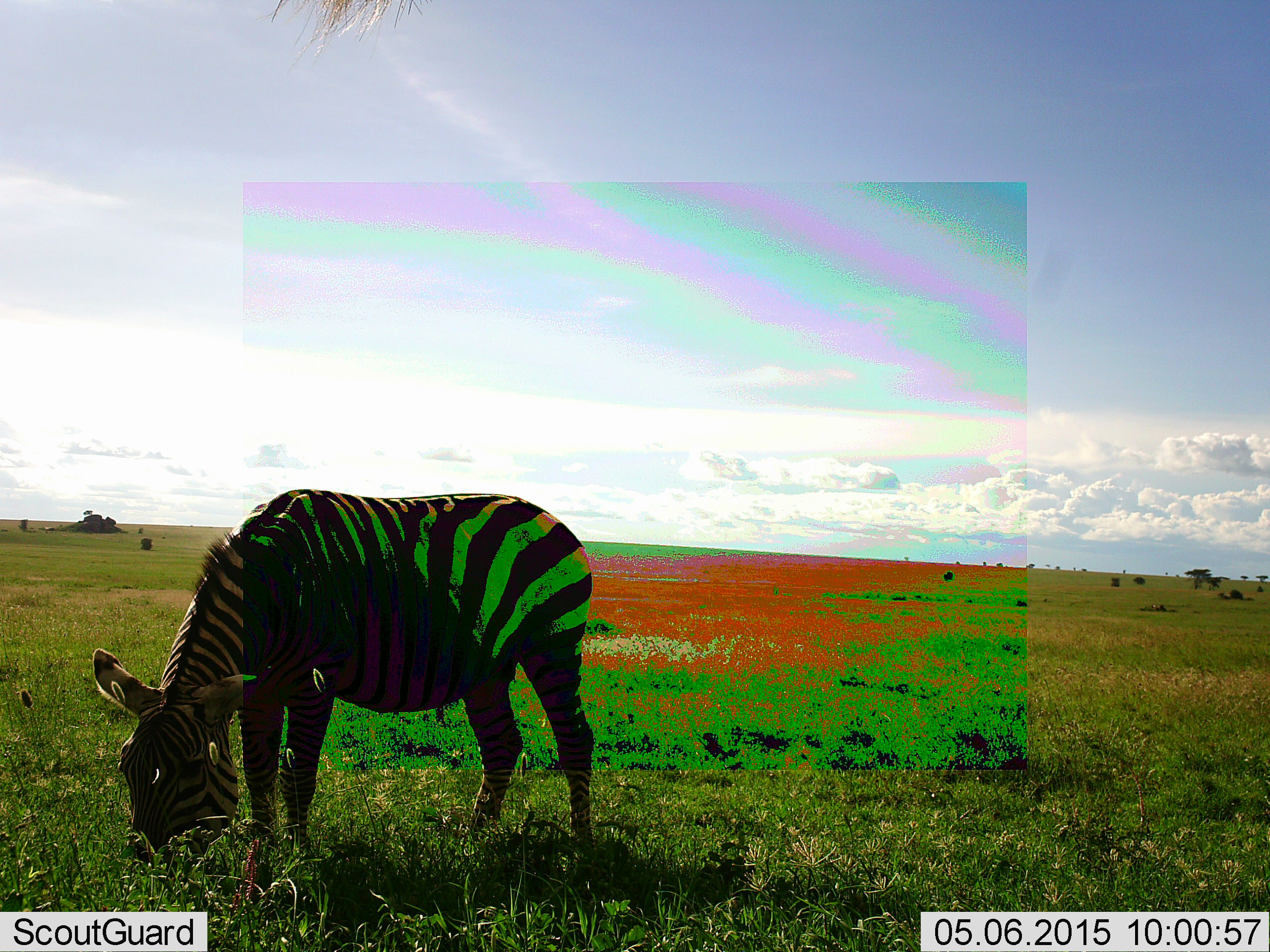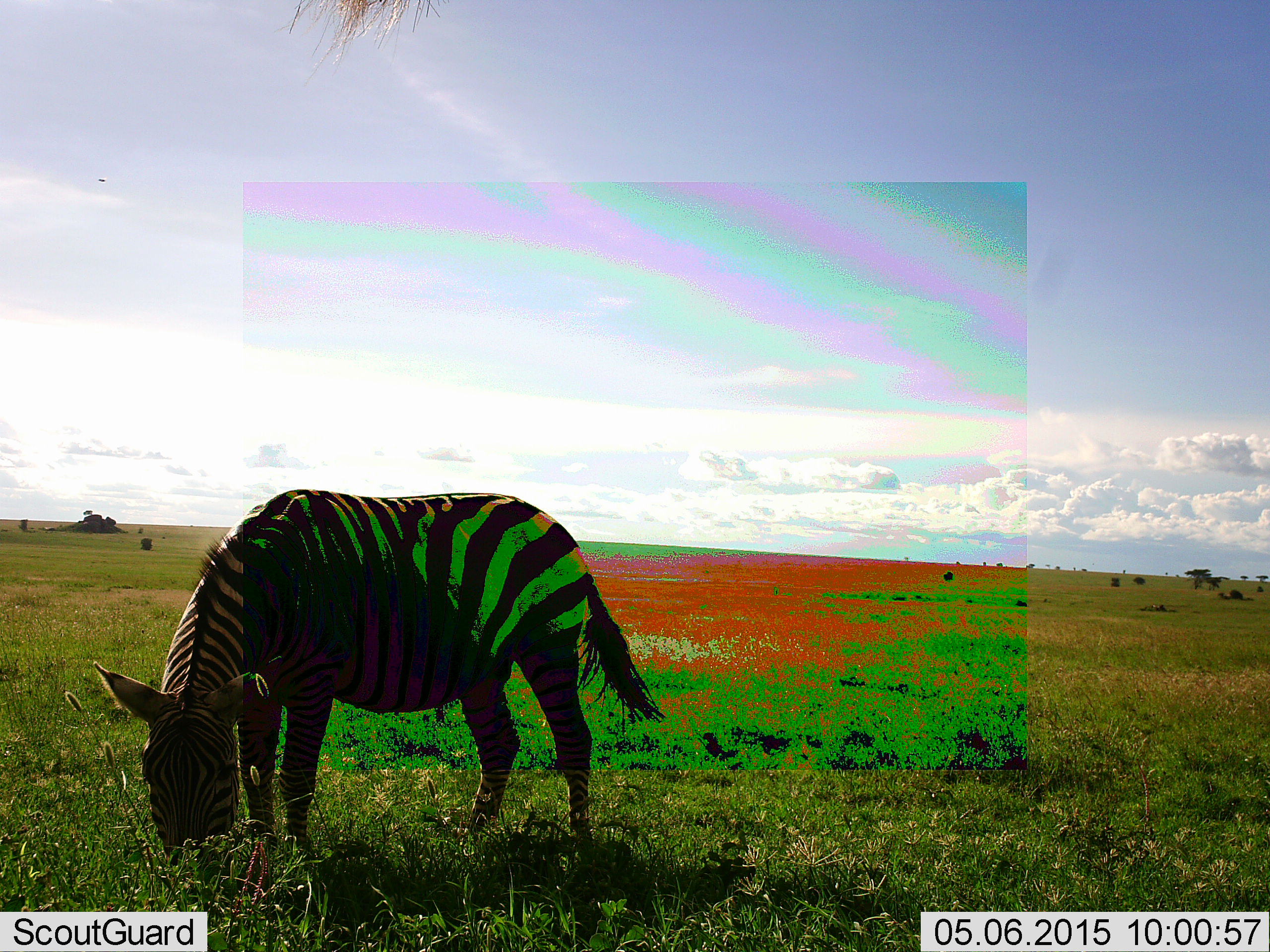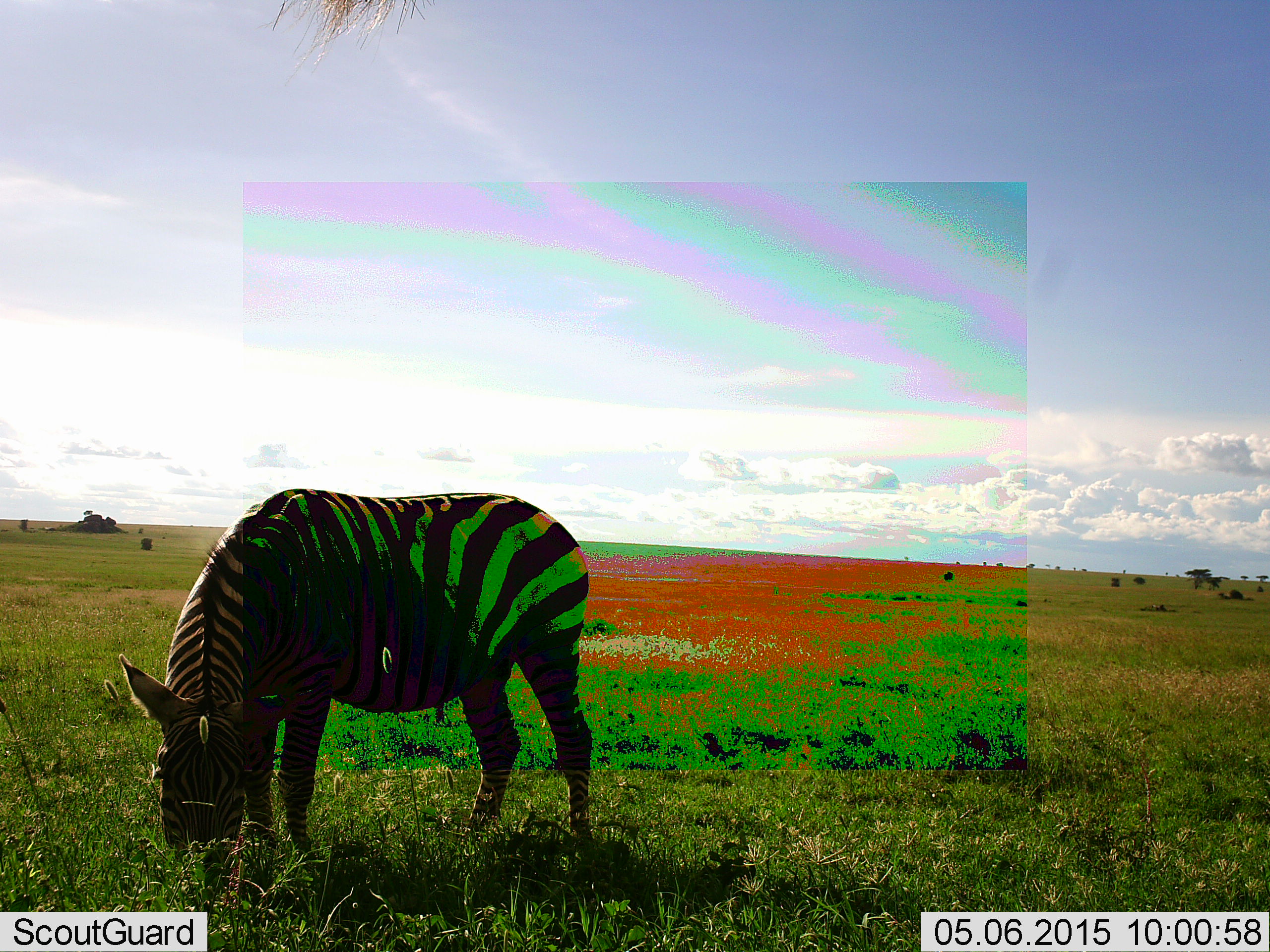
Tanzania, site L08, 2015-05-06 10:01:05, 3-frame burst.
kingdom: Animalia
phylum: Chordata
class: Mammalia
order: Perissodactyla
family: Equidae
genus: Equus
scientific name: Equus quagga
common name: plains zebra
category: zebra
Zebra (plains zebra) (Equus quagga), count 1. Behavior (volunteer vote fractions): standing 50%, resting 0%, moving 0%, interacting 0%. Young present (vote fraction): 0%. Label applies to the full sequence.